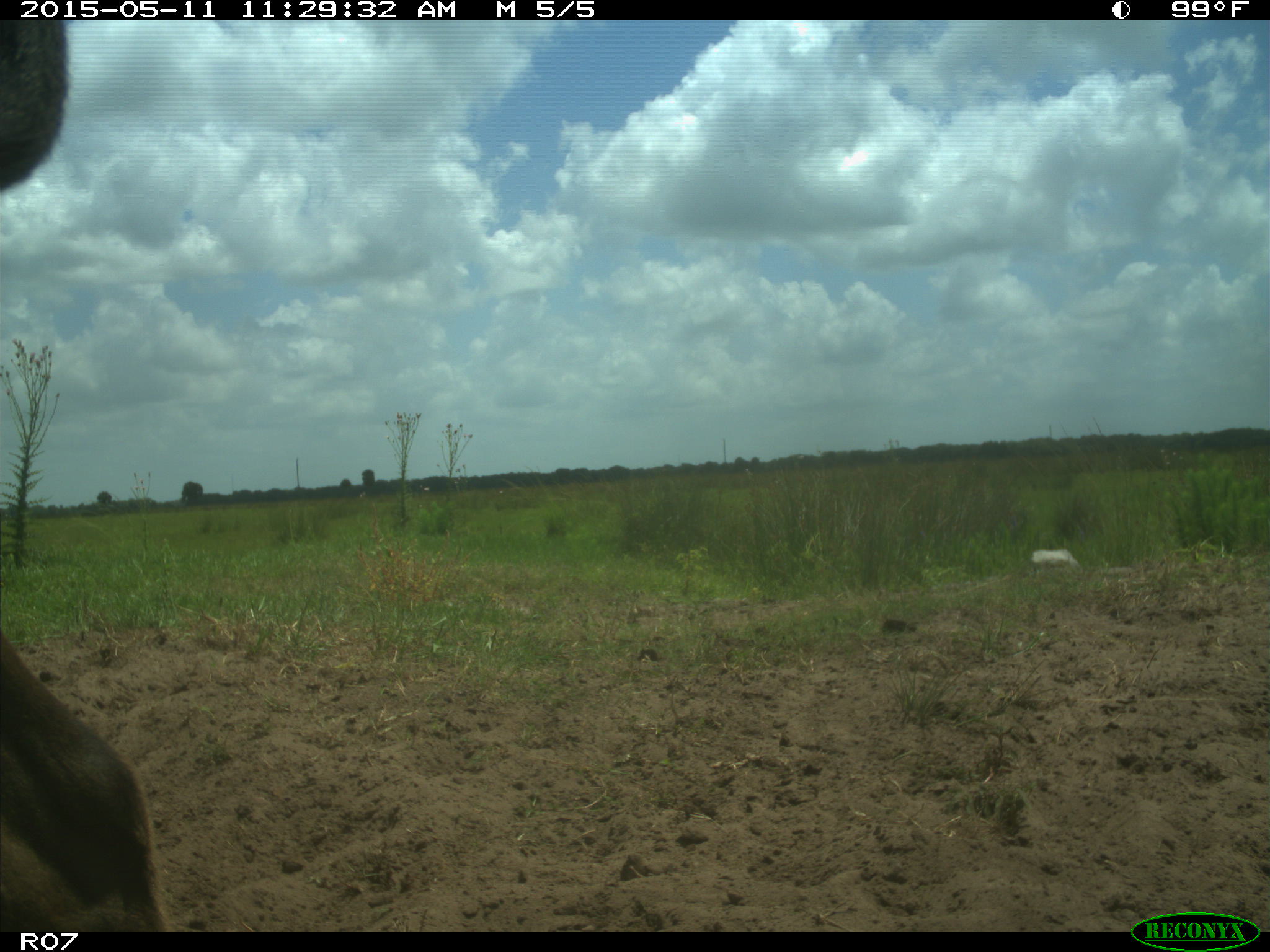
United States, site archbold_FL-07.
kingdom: Animalia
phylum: Chordata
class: Mammalia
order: Artiodactyla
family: Bovidae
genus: Bos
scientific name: Bos taurus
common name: domestic cow